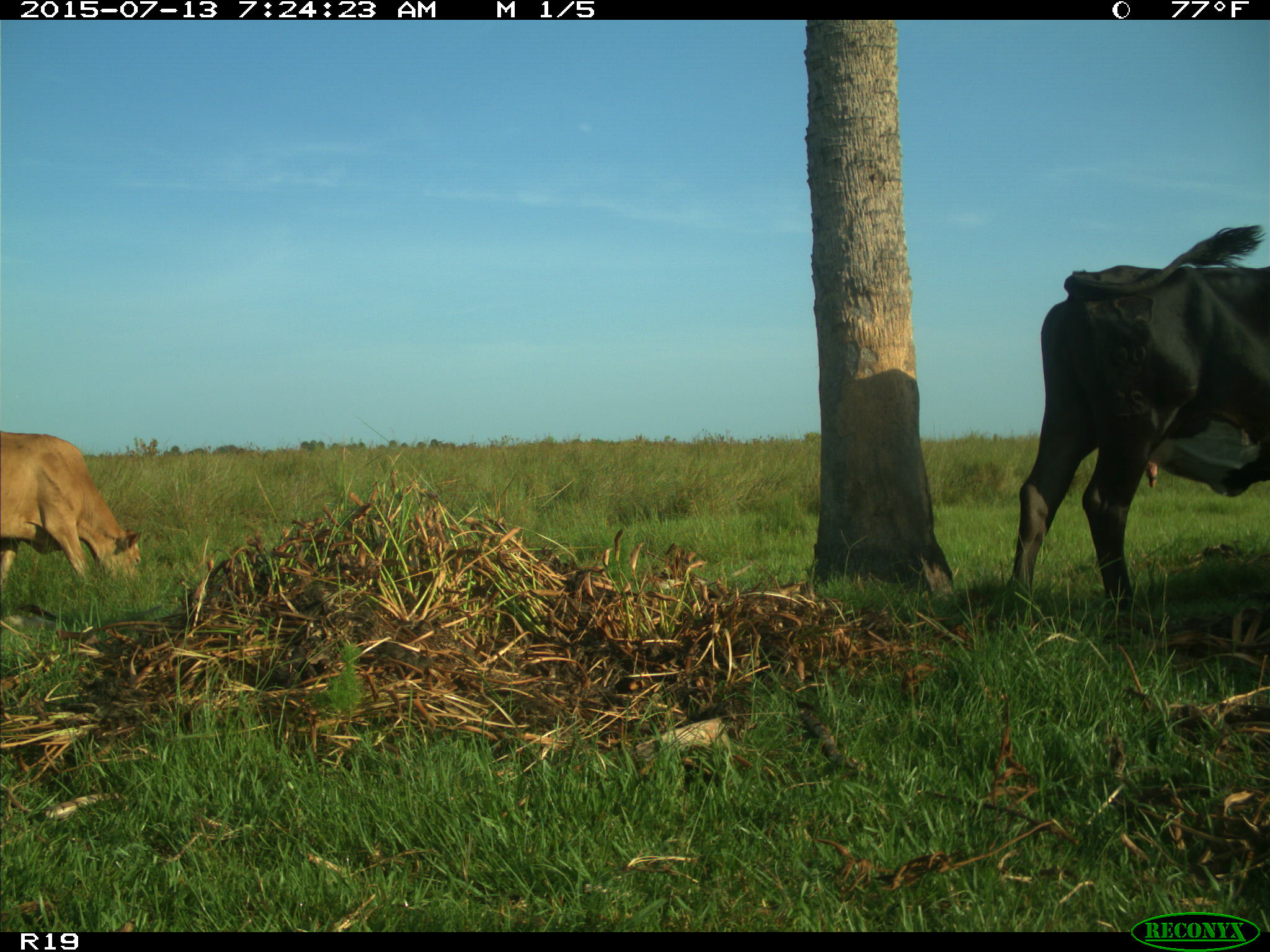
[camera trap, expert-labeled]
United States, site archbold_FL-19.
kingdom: Animalia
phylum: Chordata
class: Mammalia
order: Artiodactyla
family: Bovidae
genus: Bos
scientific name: Bos taurus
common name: domestic cow